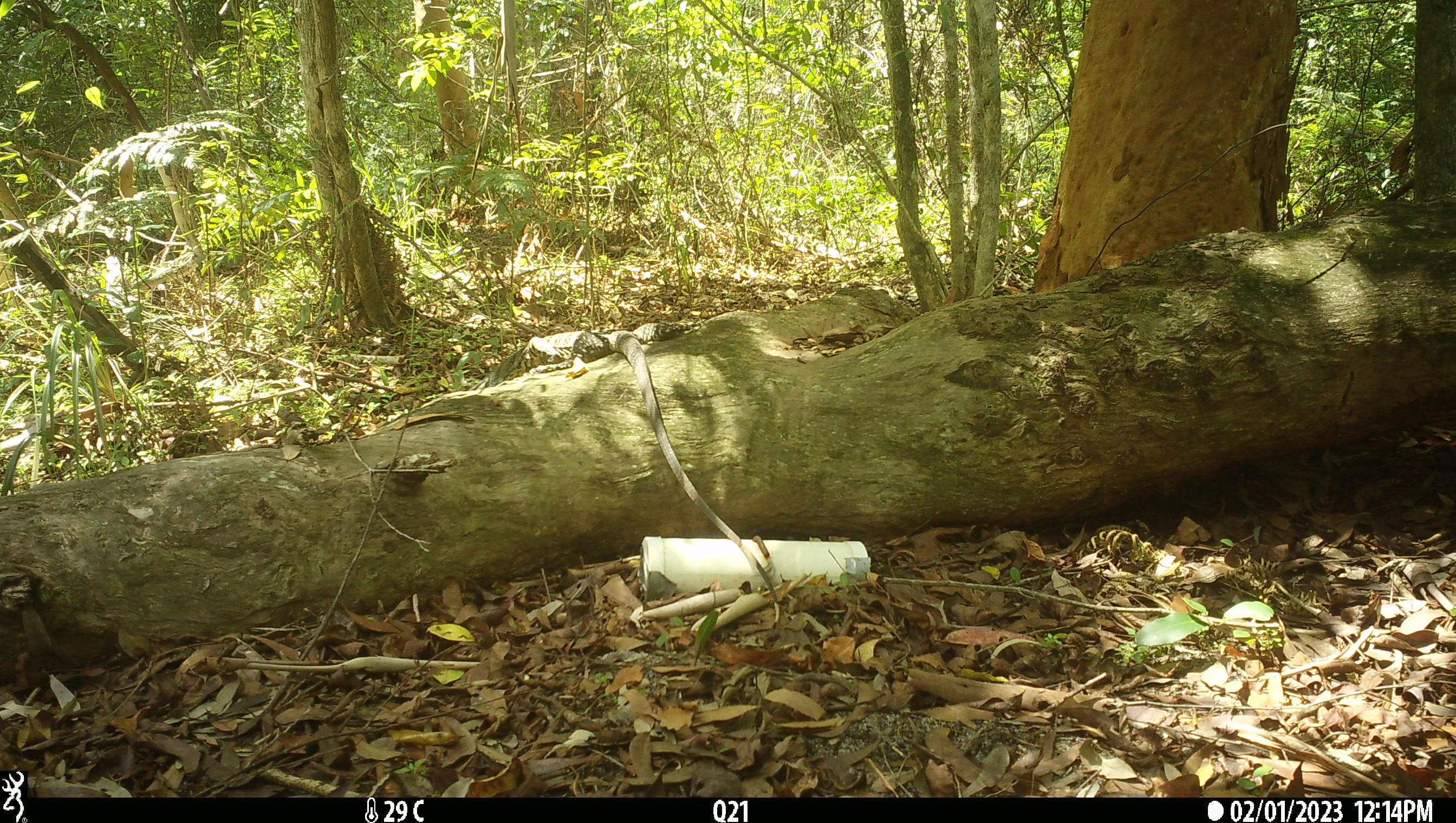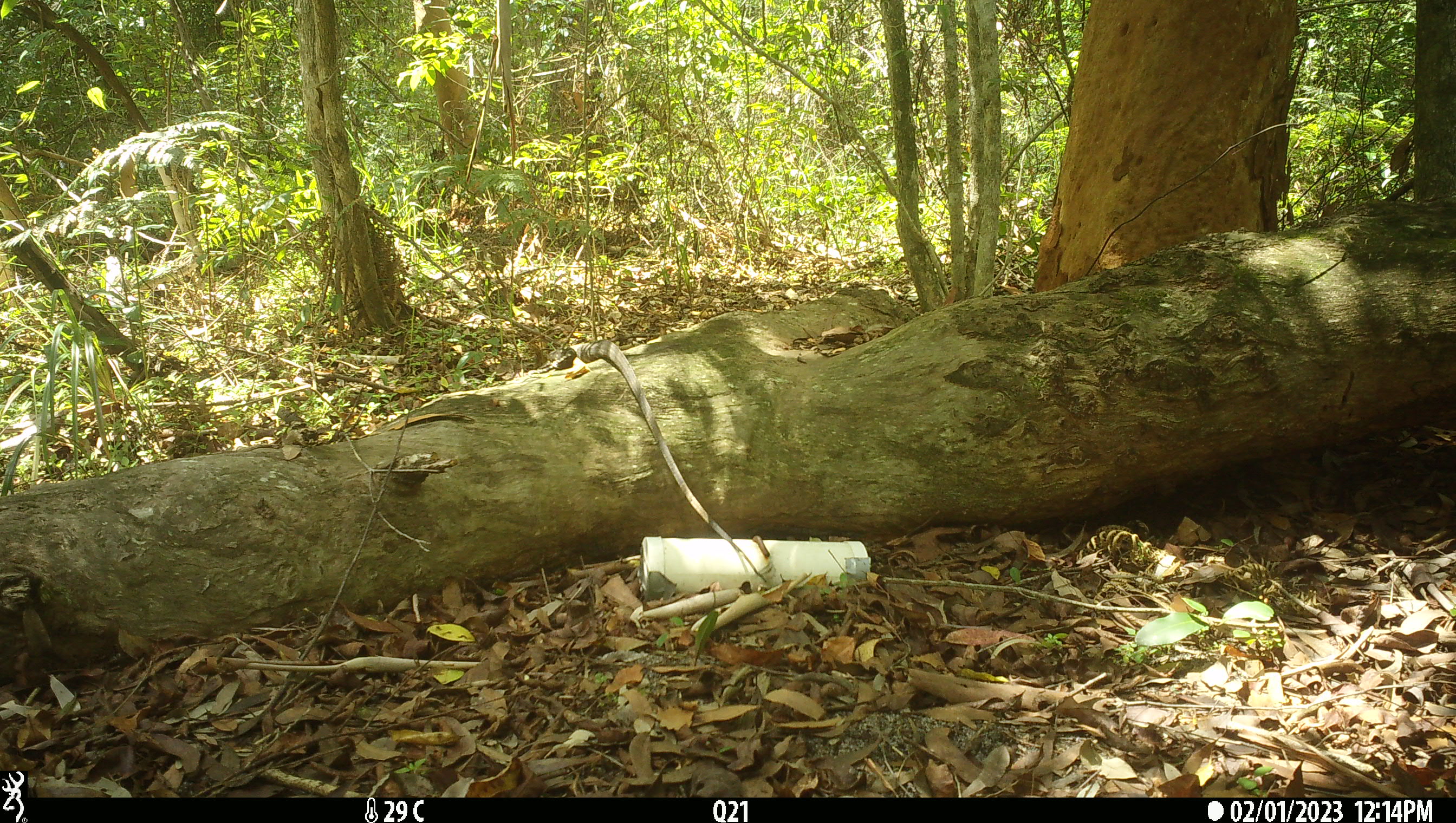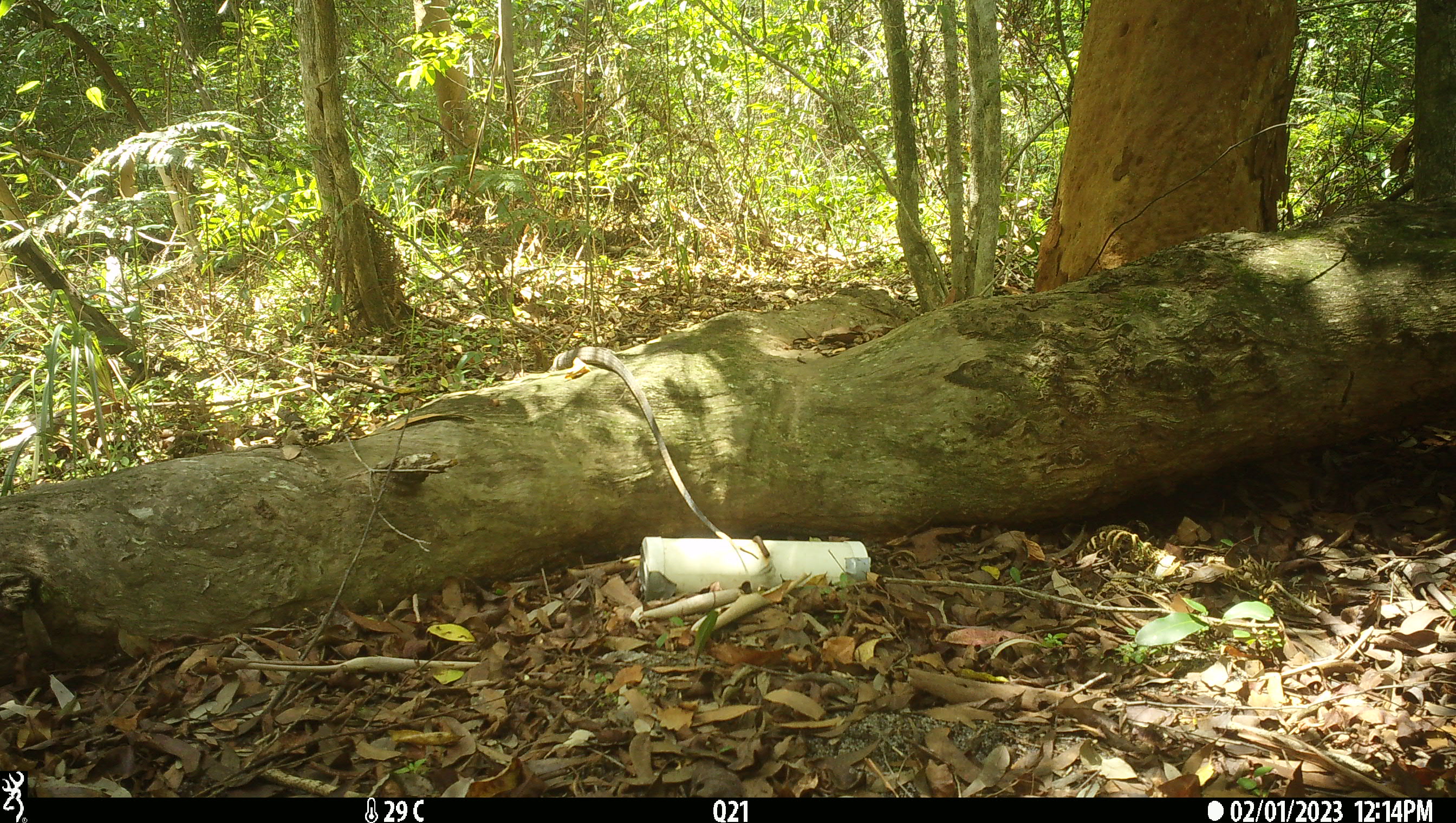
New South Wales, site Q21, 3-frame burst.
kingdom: Animalia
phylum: Chordata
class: Reptilia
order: Squamata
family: Varanidae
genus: Varanus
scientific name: Varanus varius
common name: lace monitor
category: goanna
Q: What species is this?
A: Goanna (lace monitor) (Varanus varius).